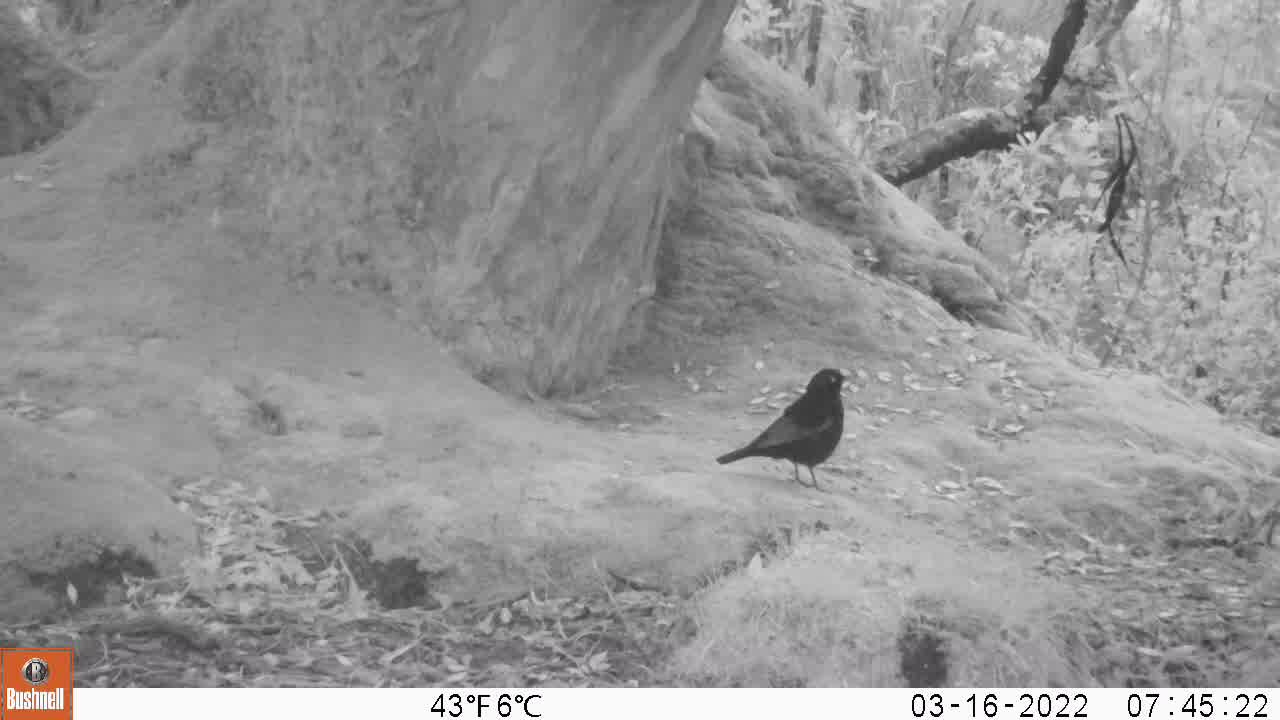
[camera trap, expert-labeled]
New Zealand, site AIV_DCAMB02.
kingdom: Animalia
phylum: Chordata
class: Aves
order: Passeriformes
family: Turdidae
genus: Turdus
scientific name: Turdus merula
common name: eurasian blackbird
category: blackbird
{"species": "blackbird (eurasian blackbird) (Turdus merula)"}